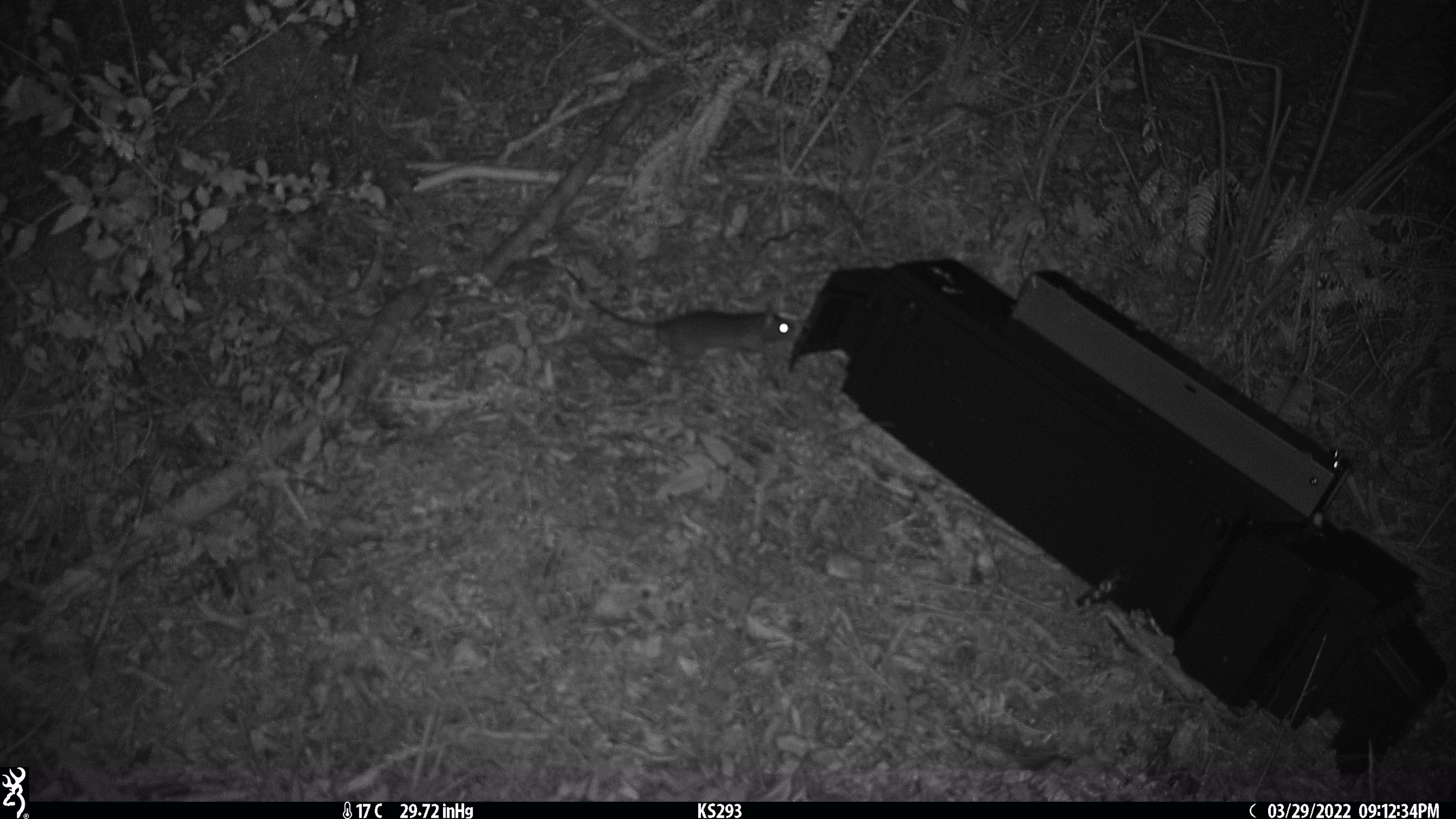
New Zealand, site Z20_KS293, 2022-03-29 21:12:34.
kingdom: Animalia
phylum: Chordata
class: Mammalia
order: Rodentia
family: Muridae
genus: Rattus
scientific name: Rattus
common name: rat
Rat (Rattus).